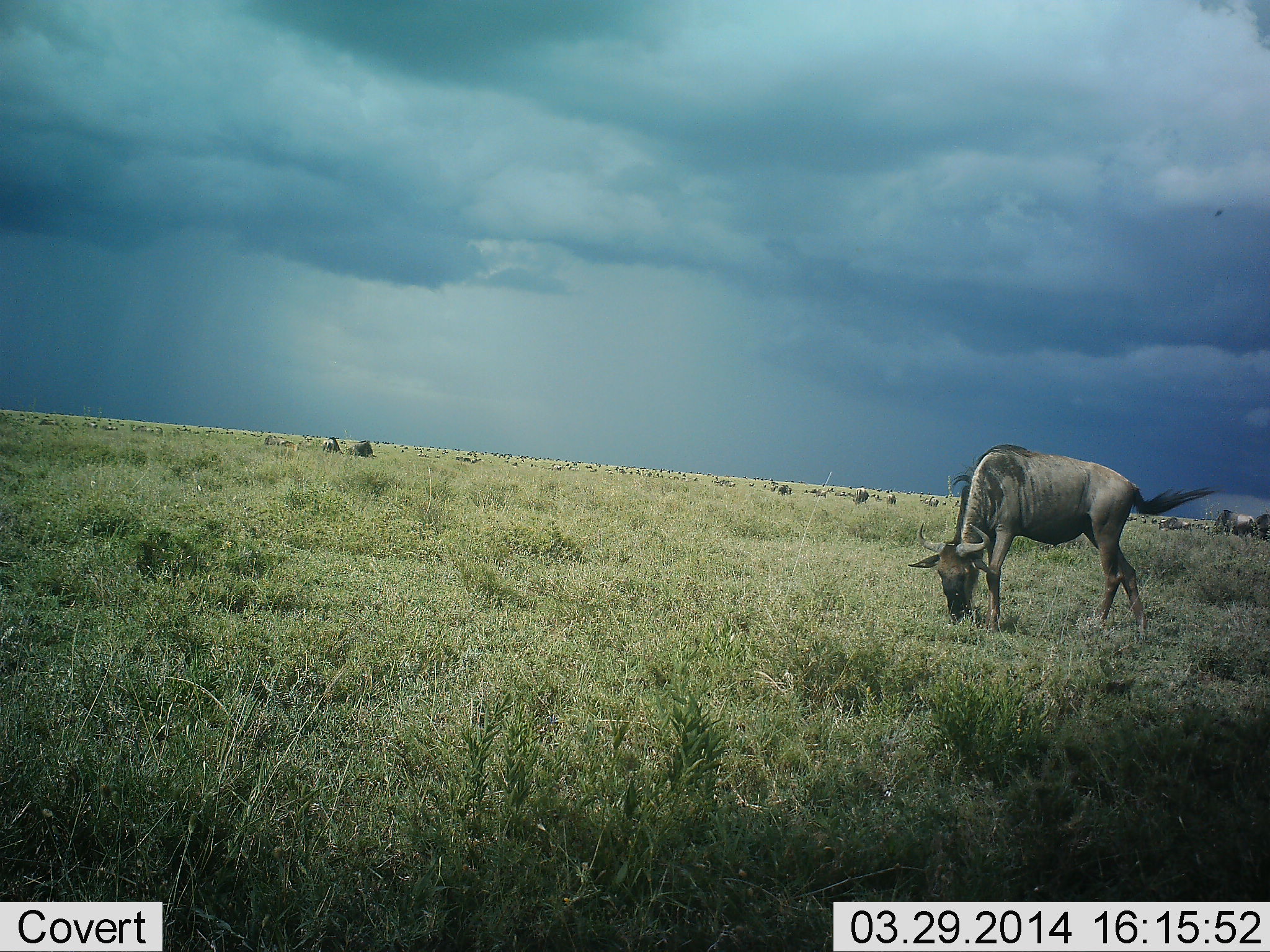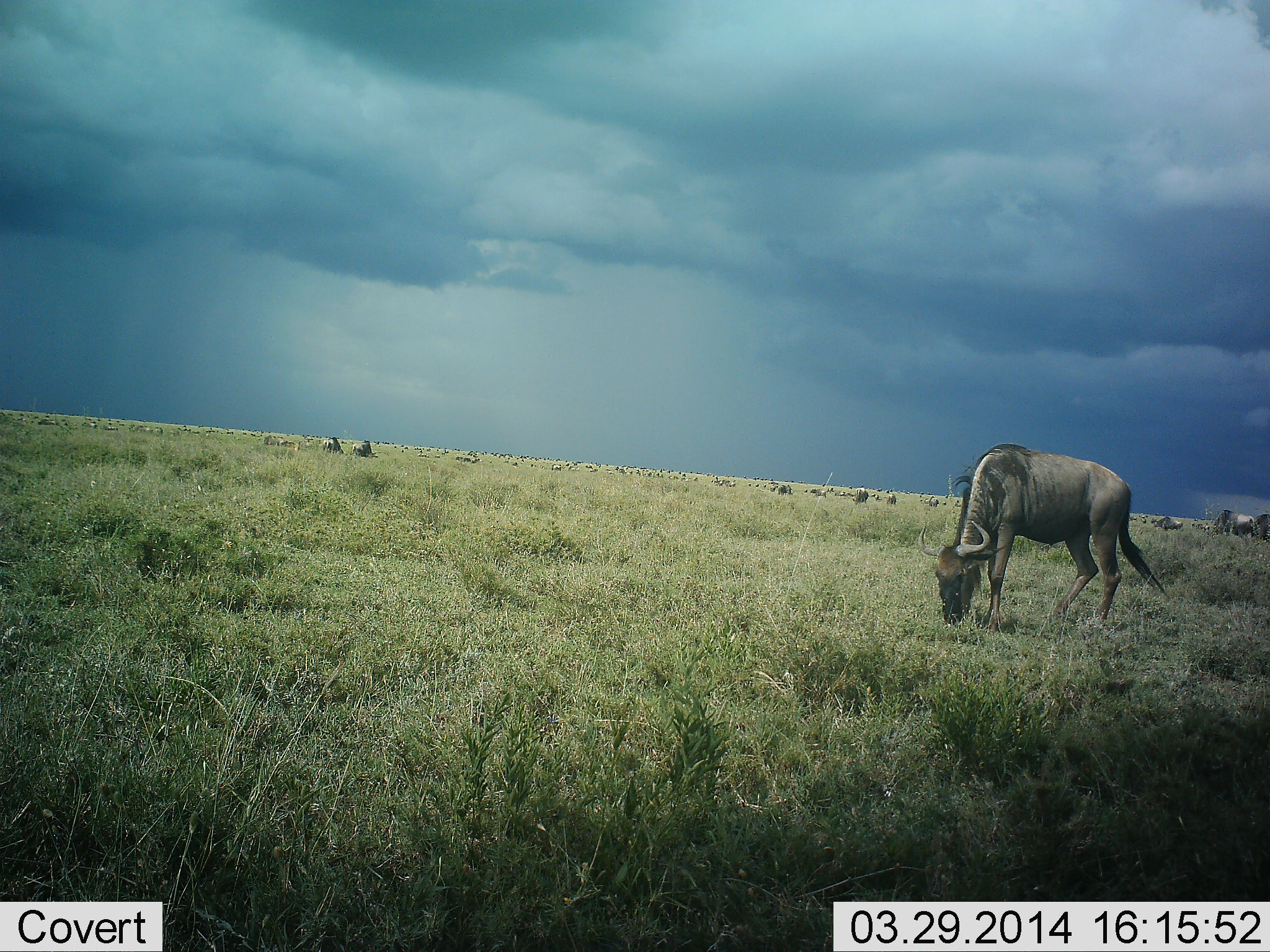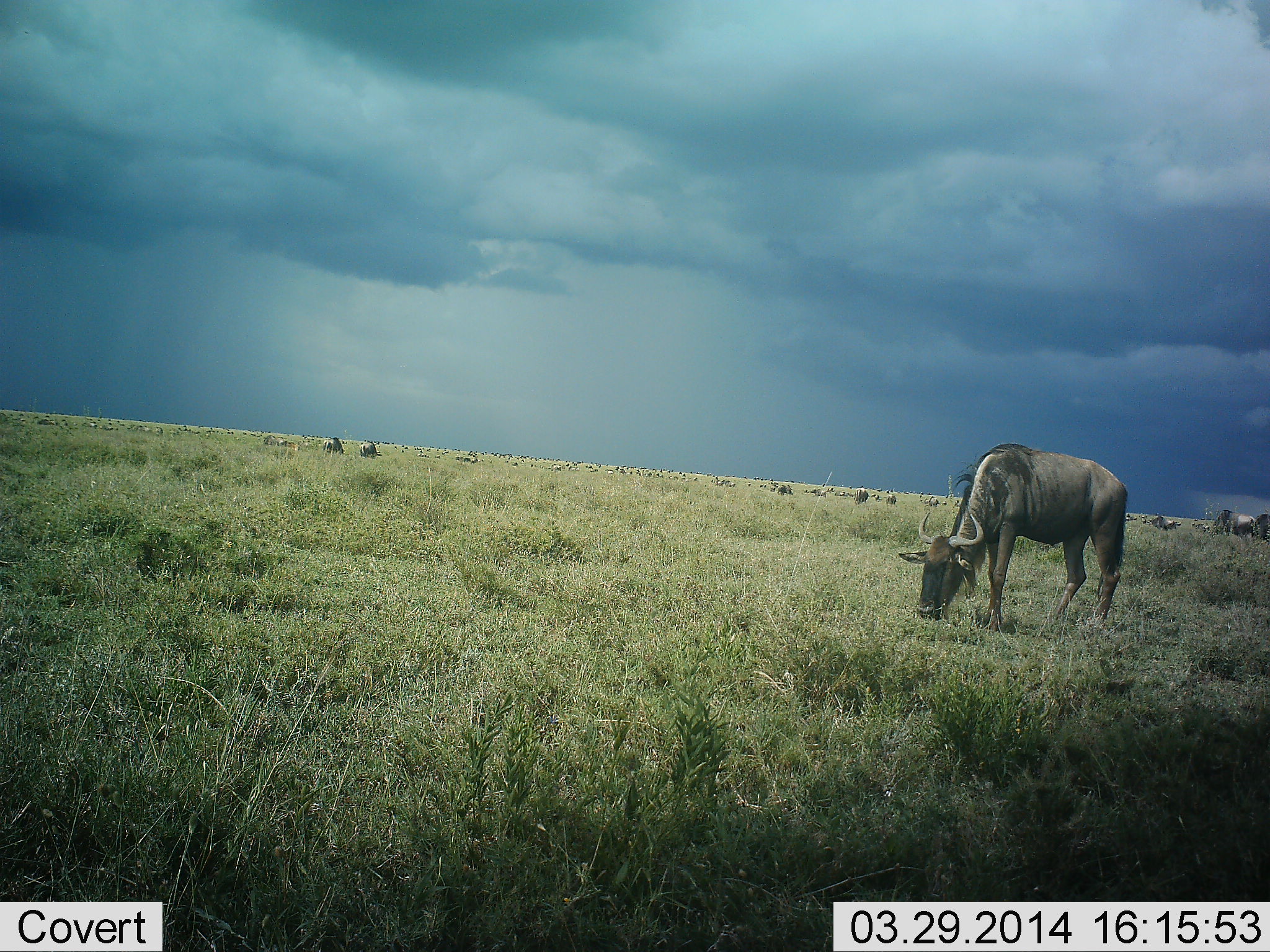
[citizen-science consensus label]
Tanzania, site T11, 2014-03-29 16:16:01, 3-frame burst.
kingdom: Animalia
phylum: Chordata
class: Mammalia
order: Artiodactyla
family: Bovidae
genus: Connochaetes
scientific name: Connochaetes taurinus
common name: blue wildebeest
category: wildebeest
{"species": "wildebeest (blue wildebeest) (Connochaetes taurinus)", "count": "11-50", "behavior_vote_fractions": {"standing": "50%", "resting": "20%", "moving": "30%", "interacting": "0%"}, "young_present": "0%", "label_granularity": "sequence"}